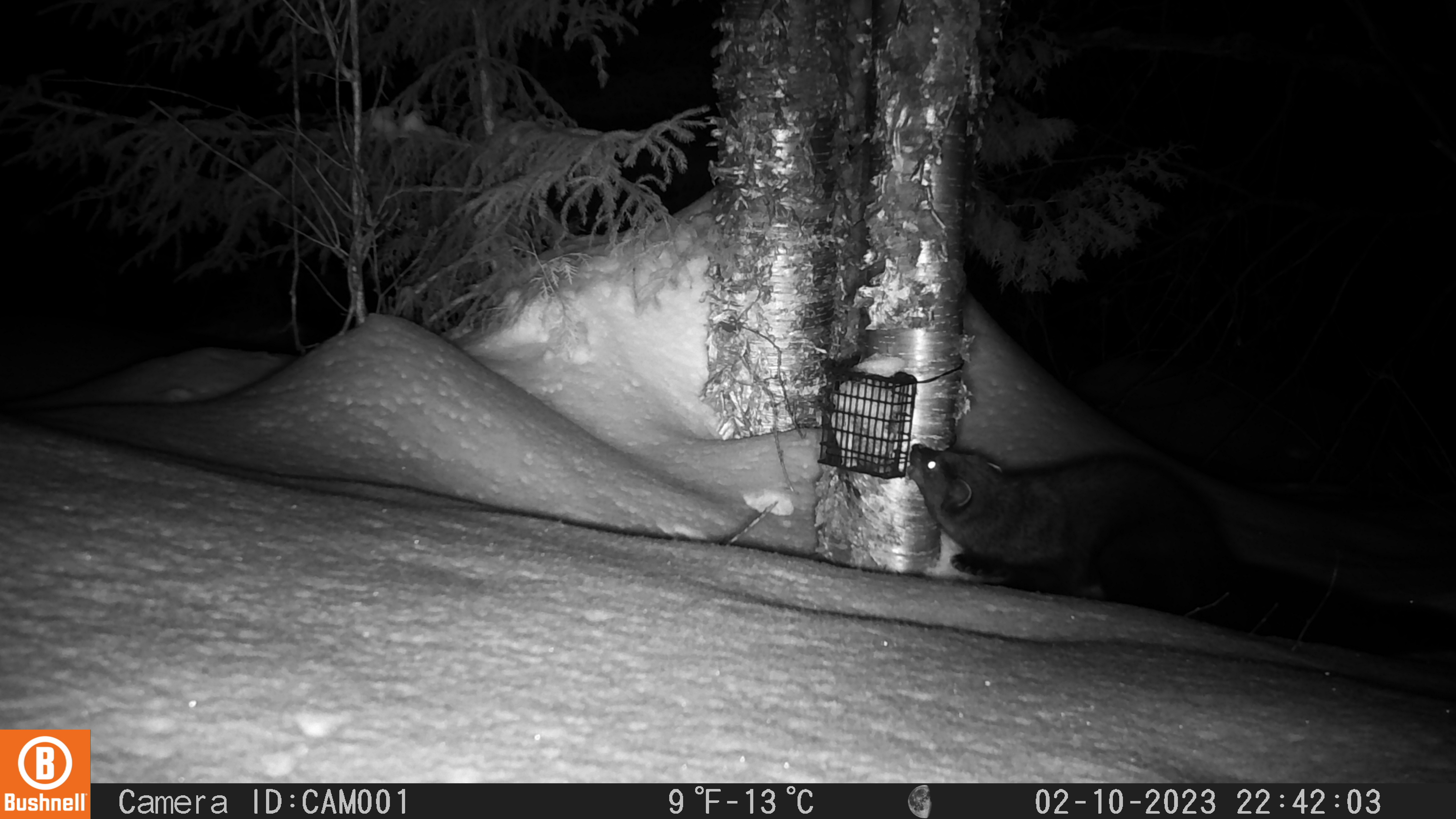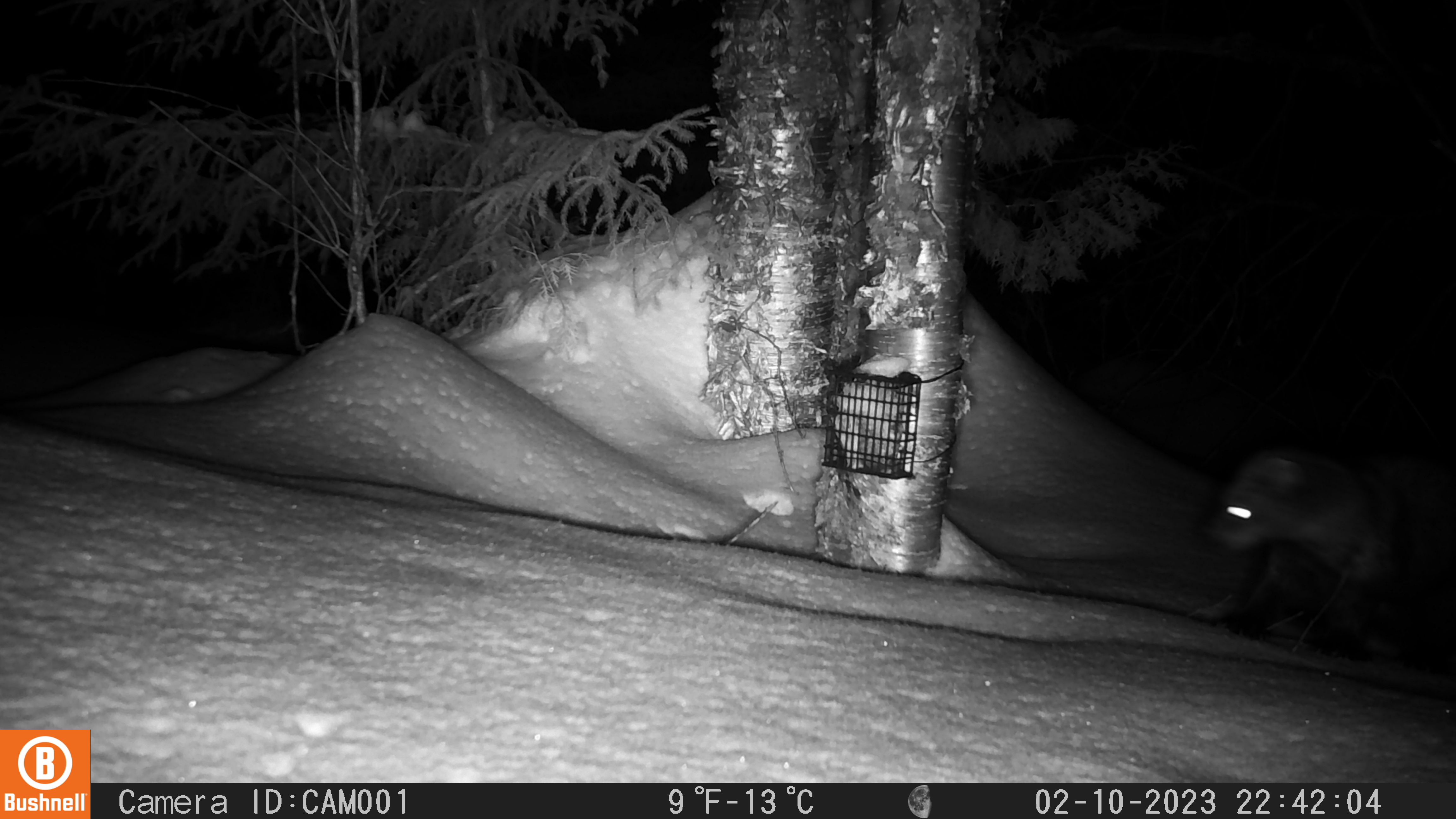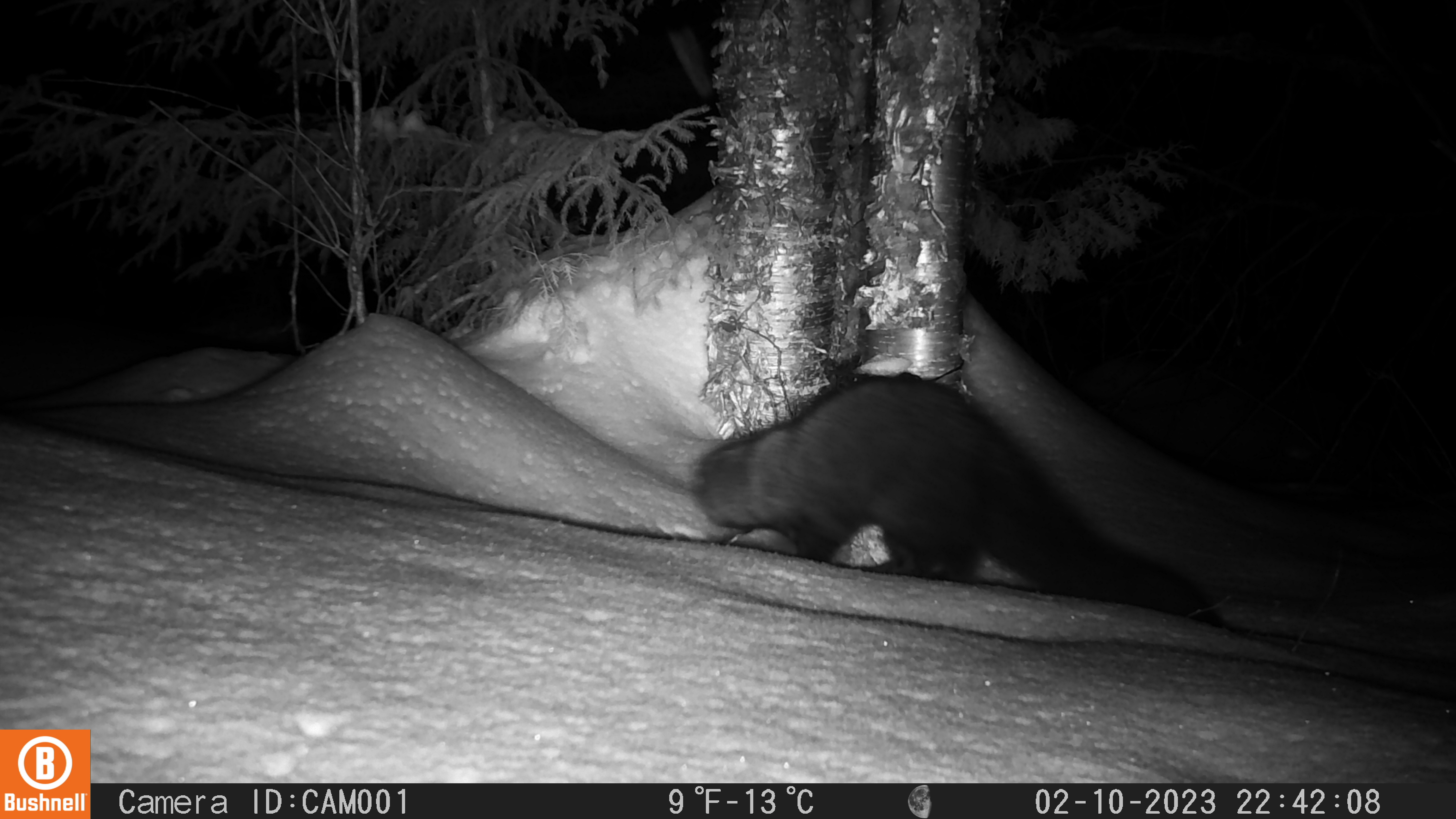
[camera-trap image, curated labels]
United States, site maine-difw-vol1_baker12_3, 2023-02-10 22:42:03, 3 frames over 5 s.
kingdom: Animalia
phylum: Chordata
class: Mammalia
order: Carnivora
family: Mustelidae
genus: Pekania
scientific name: Pekania pennanti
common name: fisher